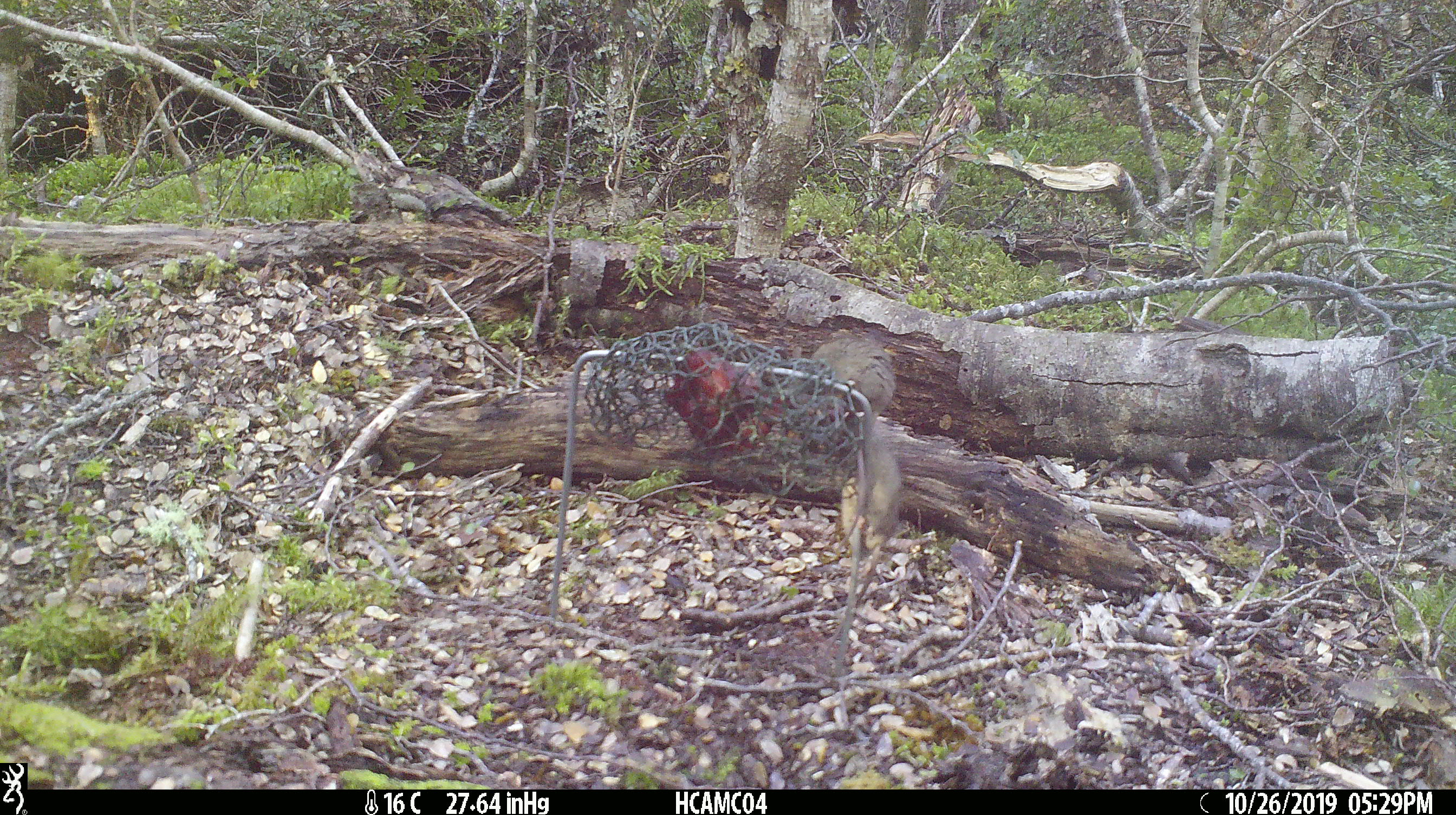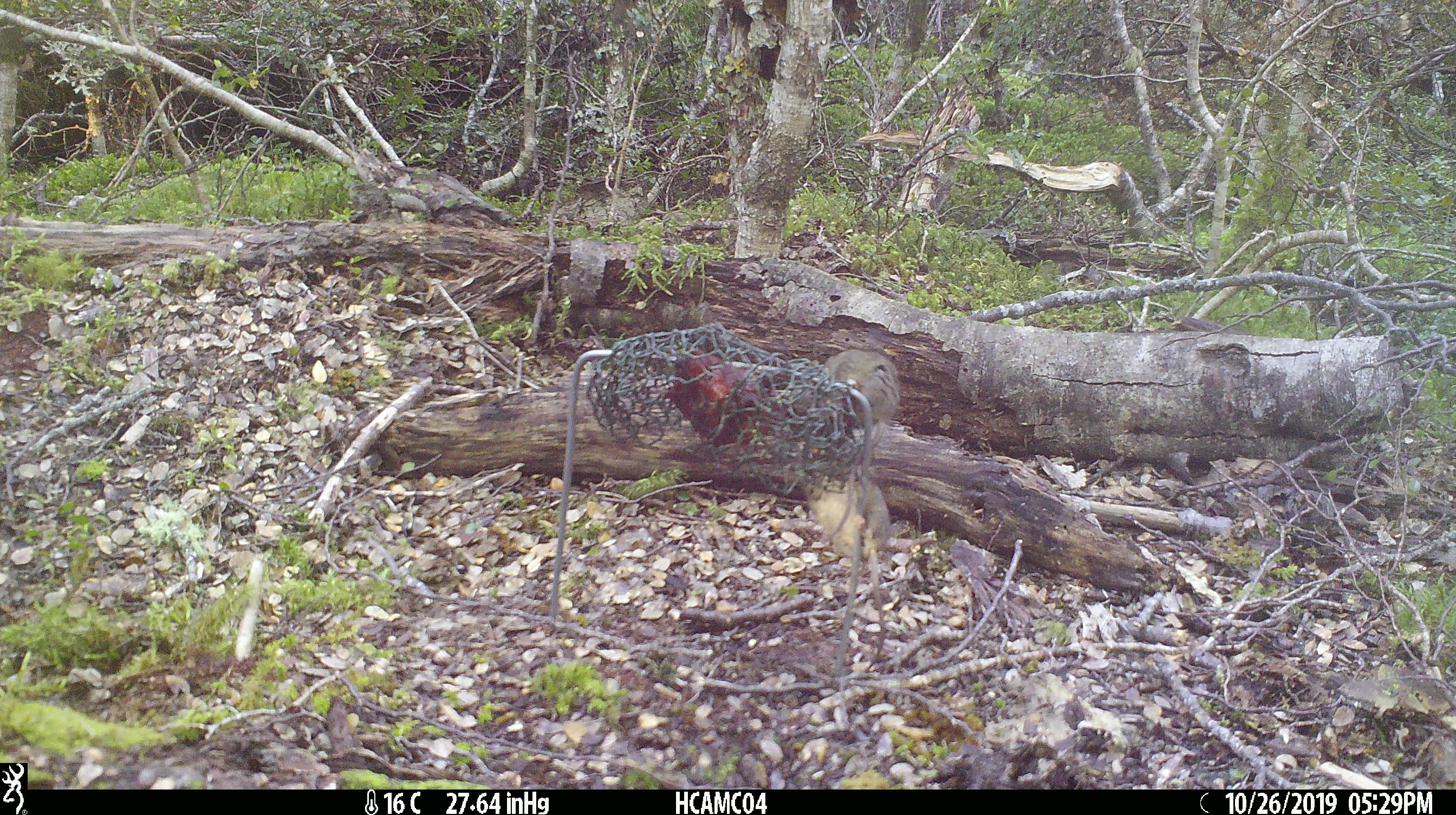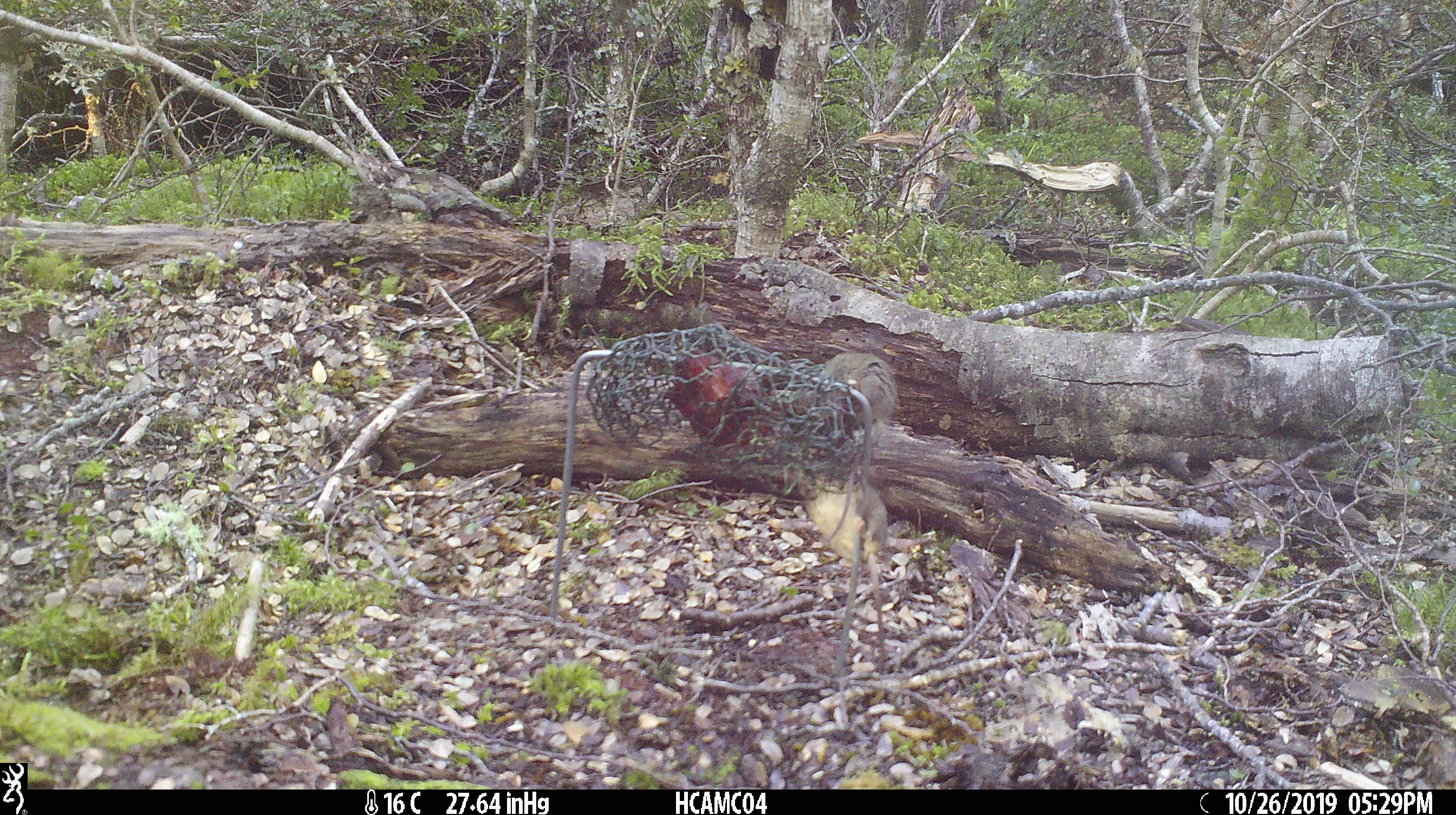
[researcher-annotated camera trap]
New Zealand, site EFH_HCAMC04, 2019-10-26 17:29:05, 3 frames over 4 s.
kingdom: Animalia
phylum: Chordata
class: Mammalia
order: Rodentia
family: Muridae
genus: Mus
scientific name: Mus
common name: mouse